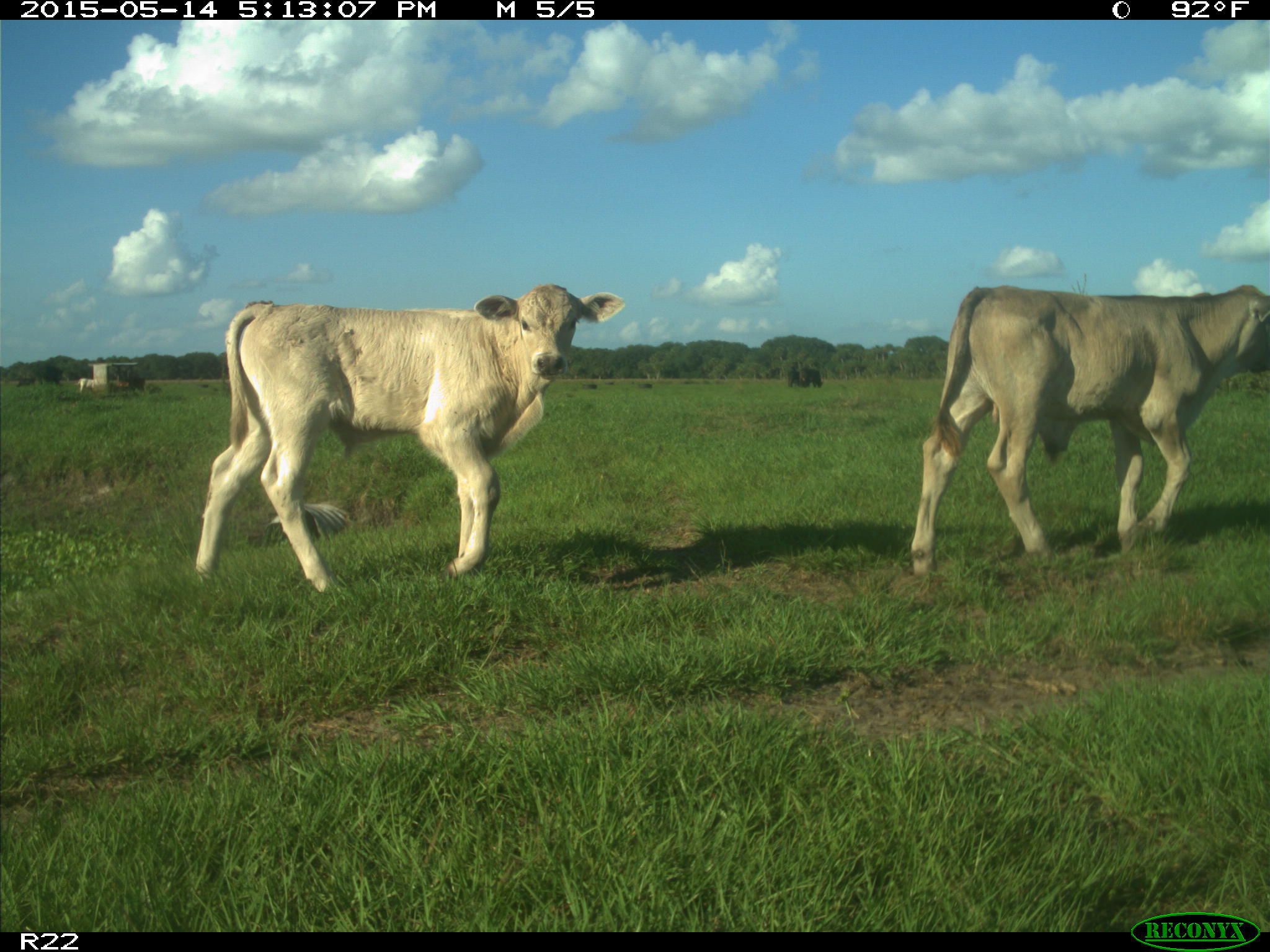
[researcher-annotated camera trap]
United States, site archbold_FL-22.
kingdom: Animalia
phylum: Chordata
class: Mammalia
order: Artiodactyla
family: Bovidae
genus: Bos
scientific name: Bos taurus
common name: domestic cow